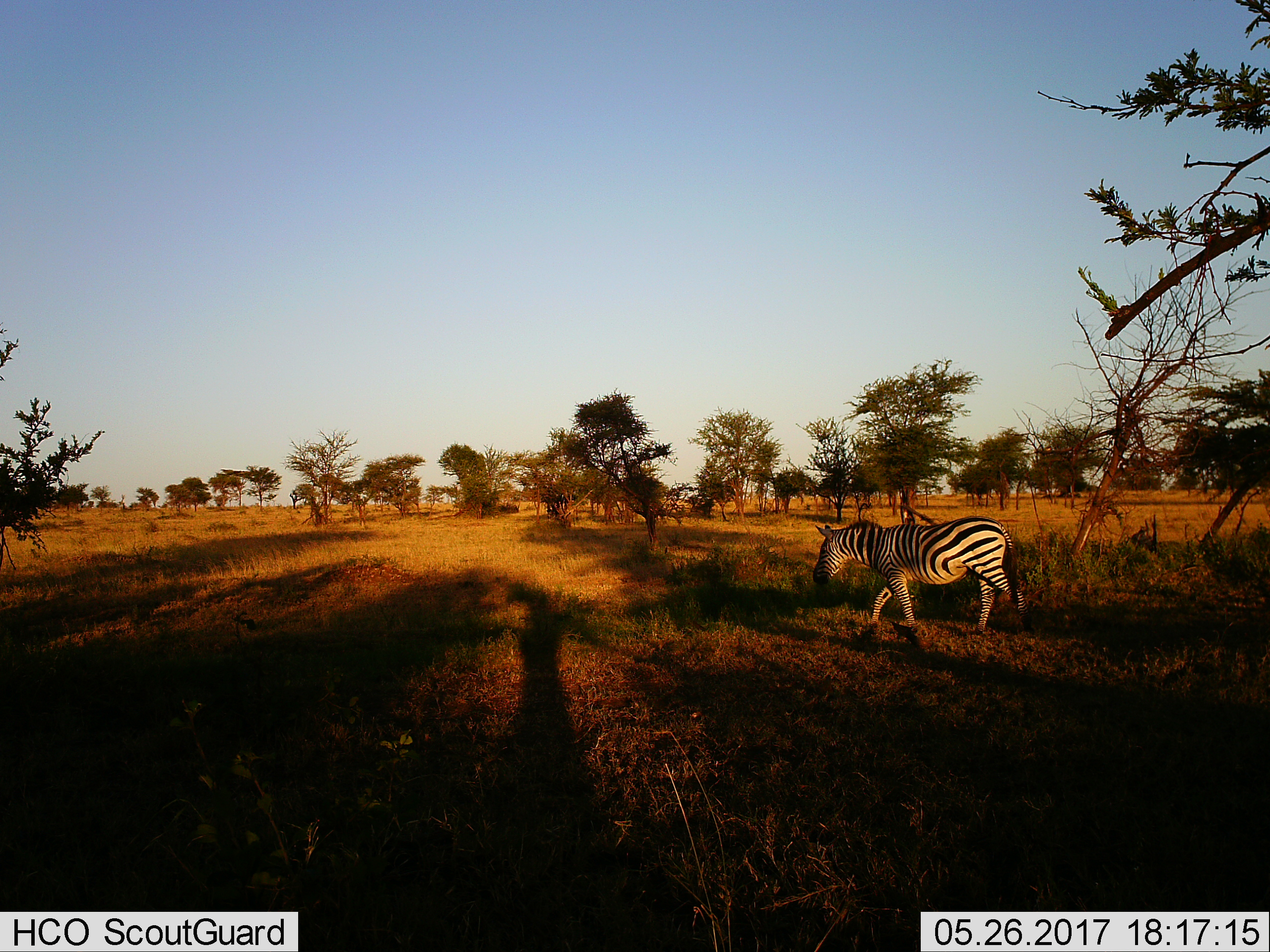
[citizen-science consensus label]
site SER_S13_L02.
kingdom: Animalia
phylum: Chordata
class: Mammalia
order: Perissodactyla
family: Equidae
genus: Equus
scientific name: Equus quagga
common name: plains zebra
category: zebraplains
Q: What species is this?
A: Zebraplains (plains zebra) (Equus quagga).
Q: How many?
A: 1.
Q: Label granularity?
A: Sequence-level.